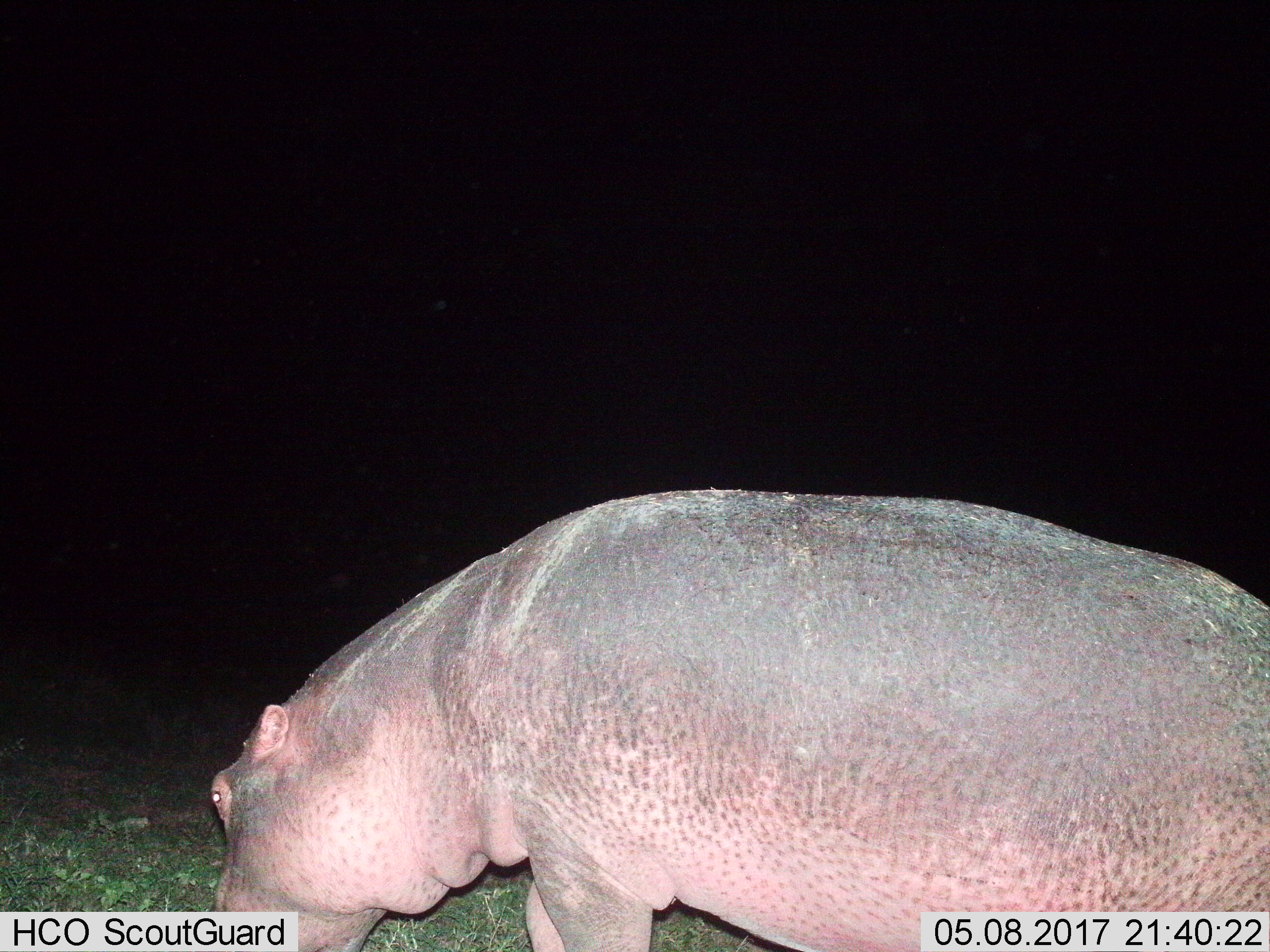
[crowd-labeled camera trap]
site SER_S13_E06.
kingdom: Animalia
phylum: Chordata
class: Mammalia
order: Artiodactyla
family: Hippopotamidae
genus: Hippopotamus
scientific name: Hippopotamus amphibius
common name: hippopotamus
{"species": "hippopotamus (Hippopotamus amphibius)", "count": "1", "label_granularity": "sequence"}